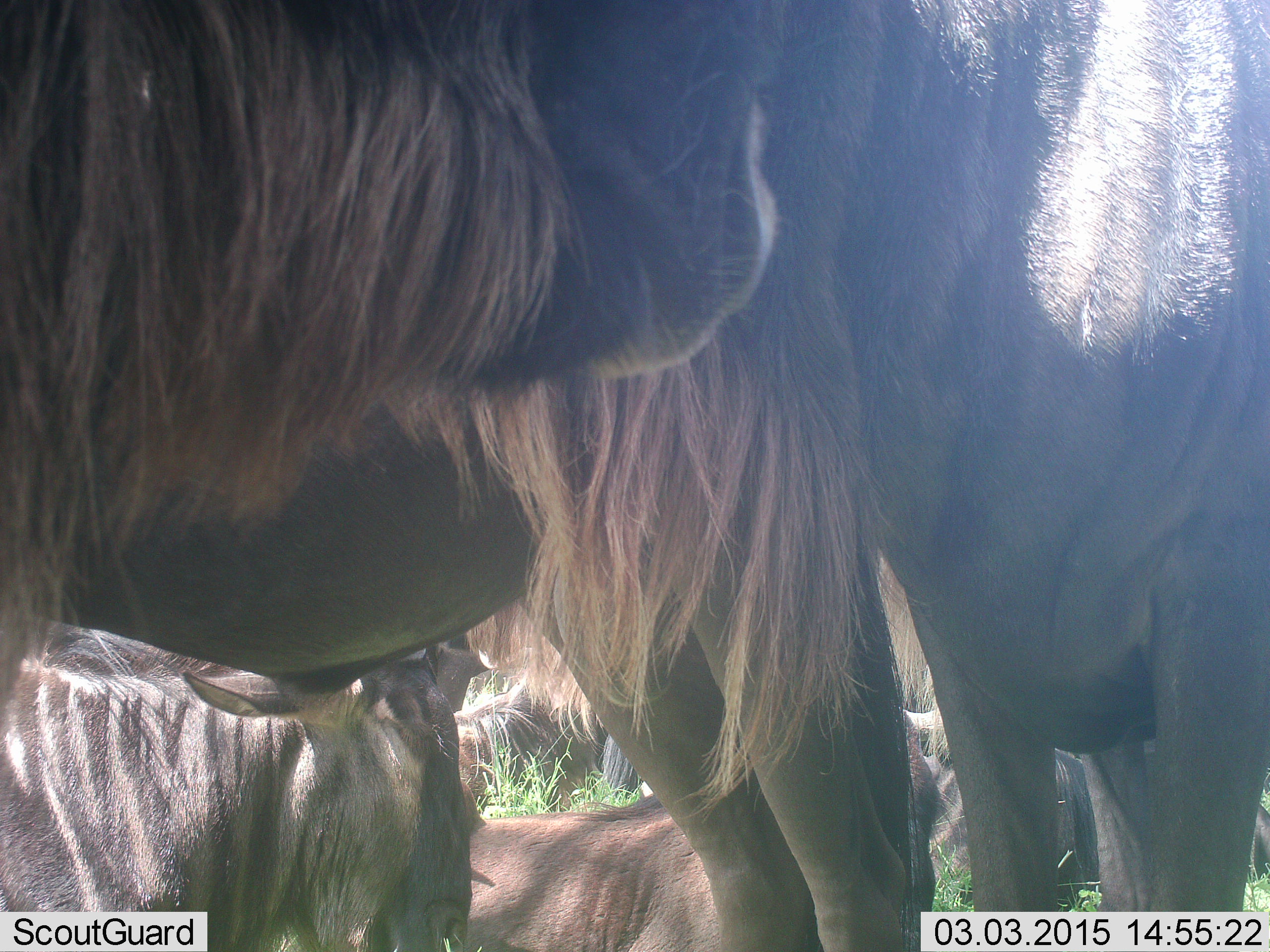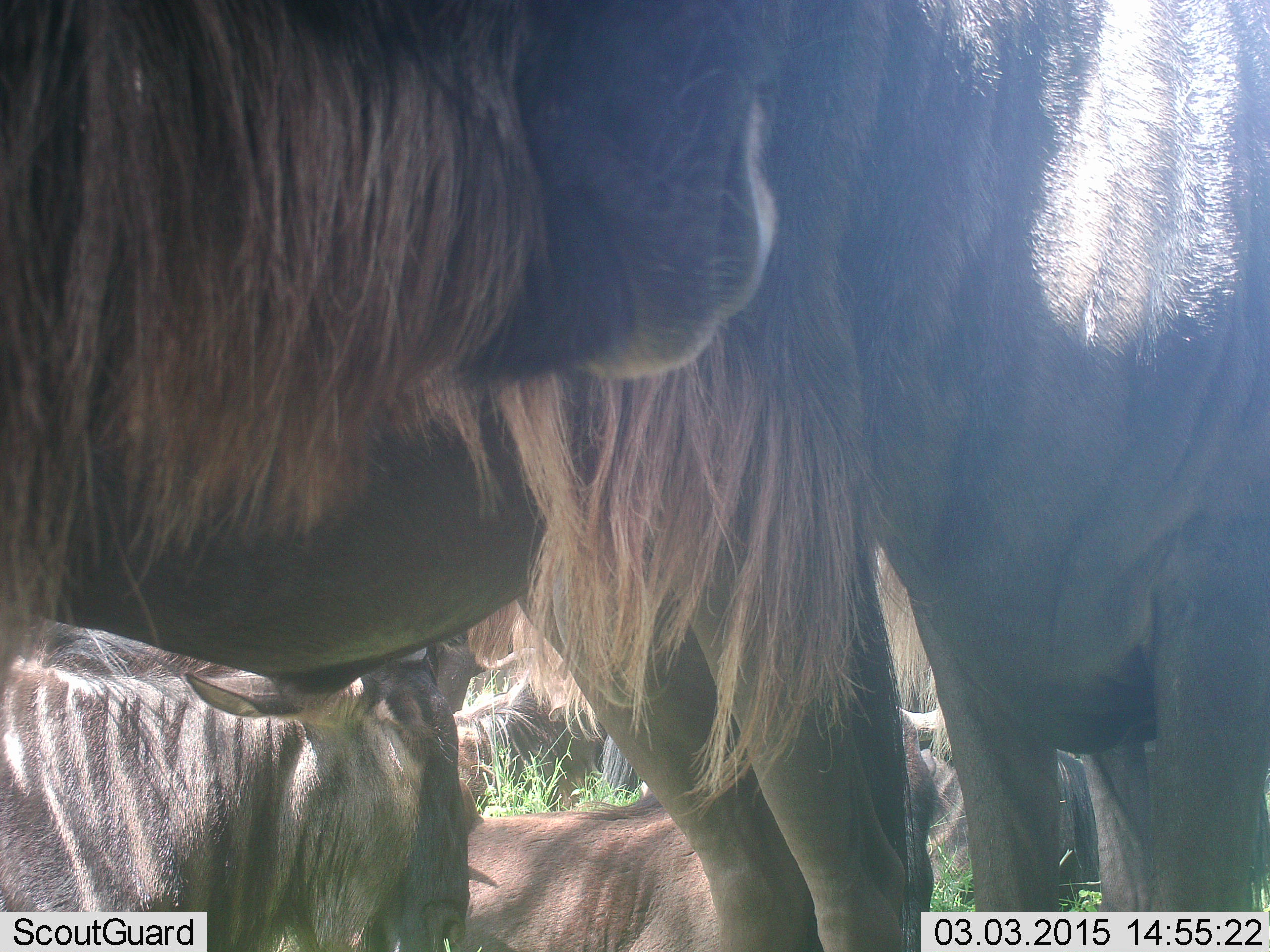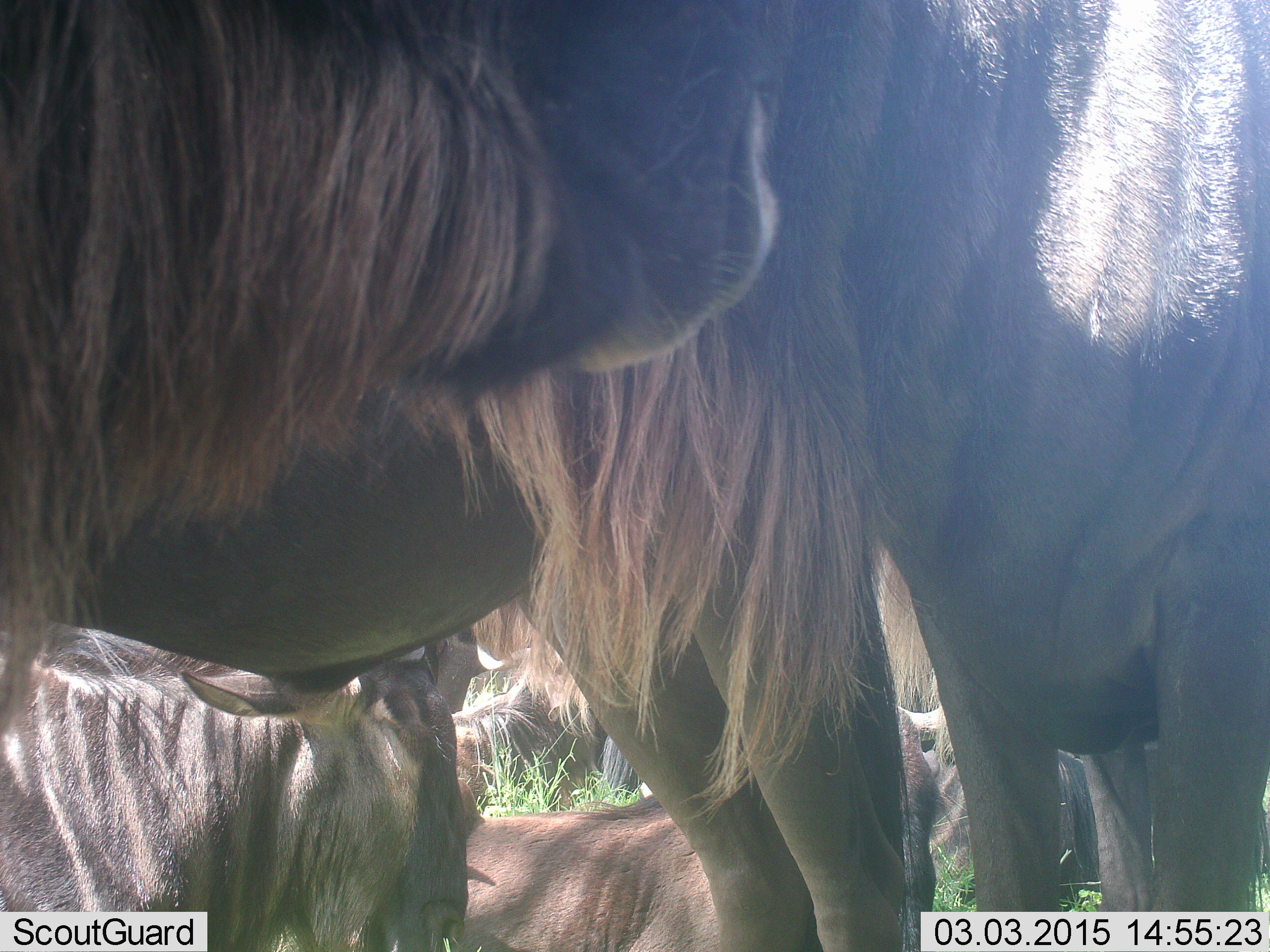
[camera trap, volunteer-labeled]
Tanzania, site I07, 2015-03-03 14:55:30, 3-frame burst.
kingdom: Animalia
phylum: Chordata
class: Mammalia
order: Artiodactyla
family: Bovidae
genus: Connochaetes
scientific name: Connochaetes taurinus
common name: blue wildebeest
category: wildebeest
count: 6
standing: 90%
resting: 80%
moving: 0%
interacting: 10%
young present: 0%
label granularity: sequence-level